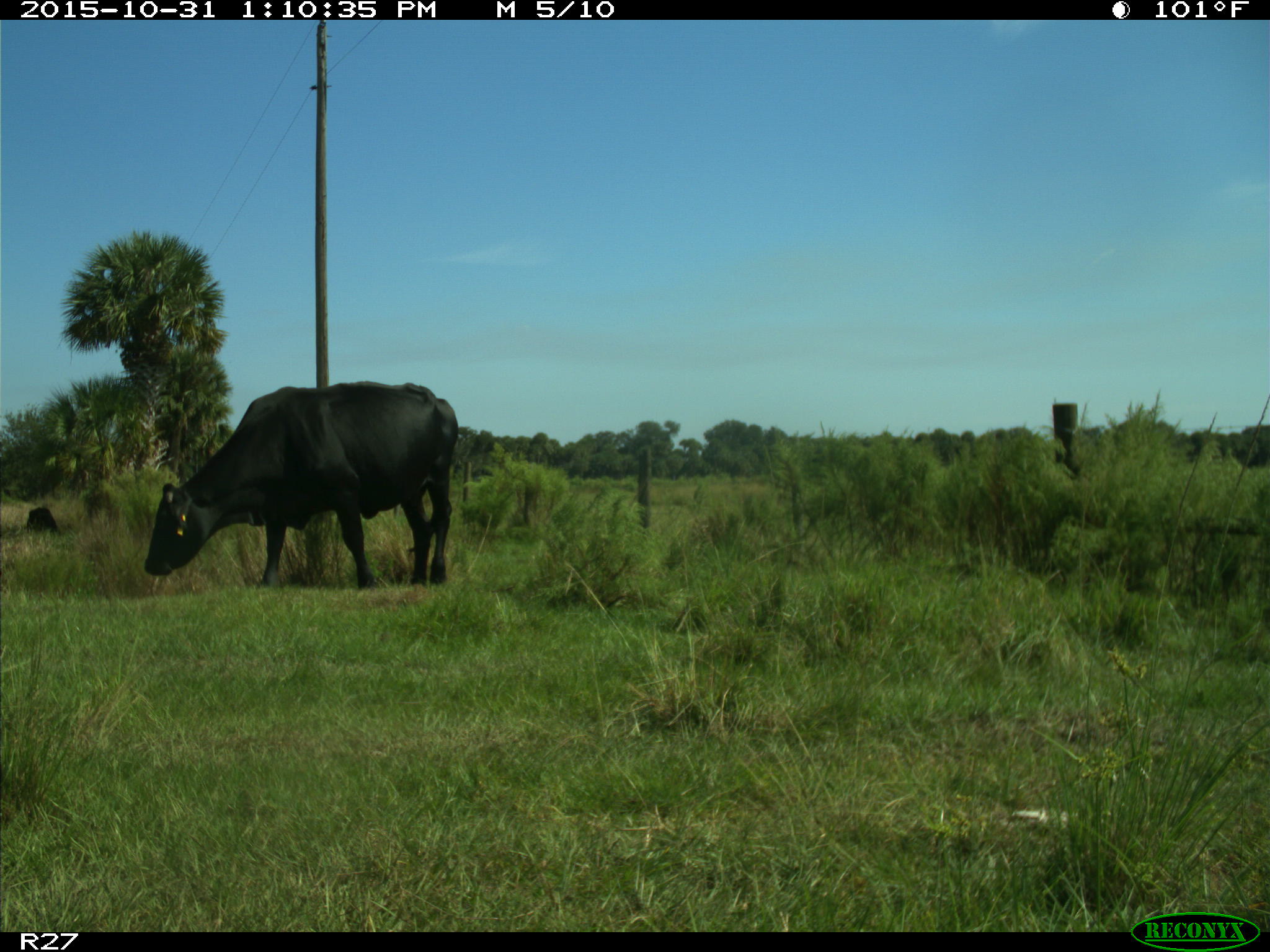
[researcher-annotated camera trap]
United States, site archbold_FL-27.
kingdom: Animalia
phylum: Chordata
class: Mammalia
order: Artiodactyla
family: Bovidae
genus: Bos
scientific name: Bos taurus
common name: domestic cow